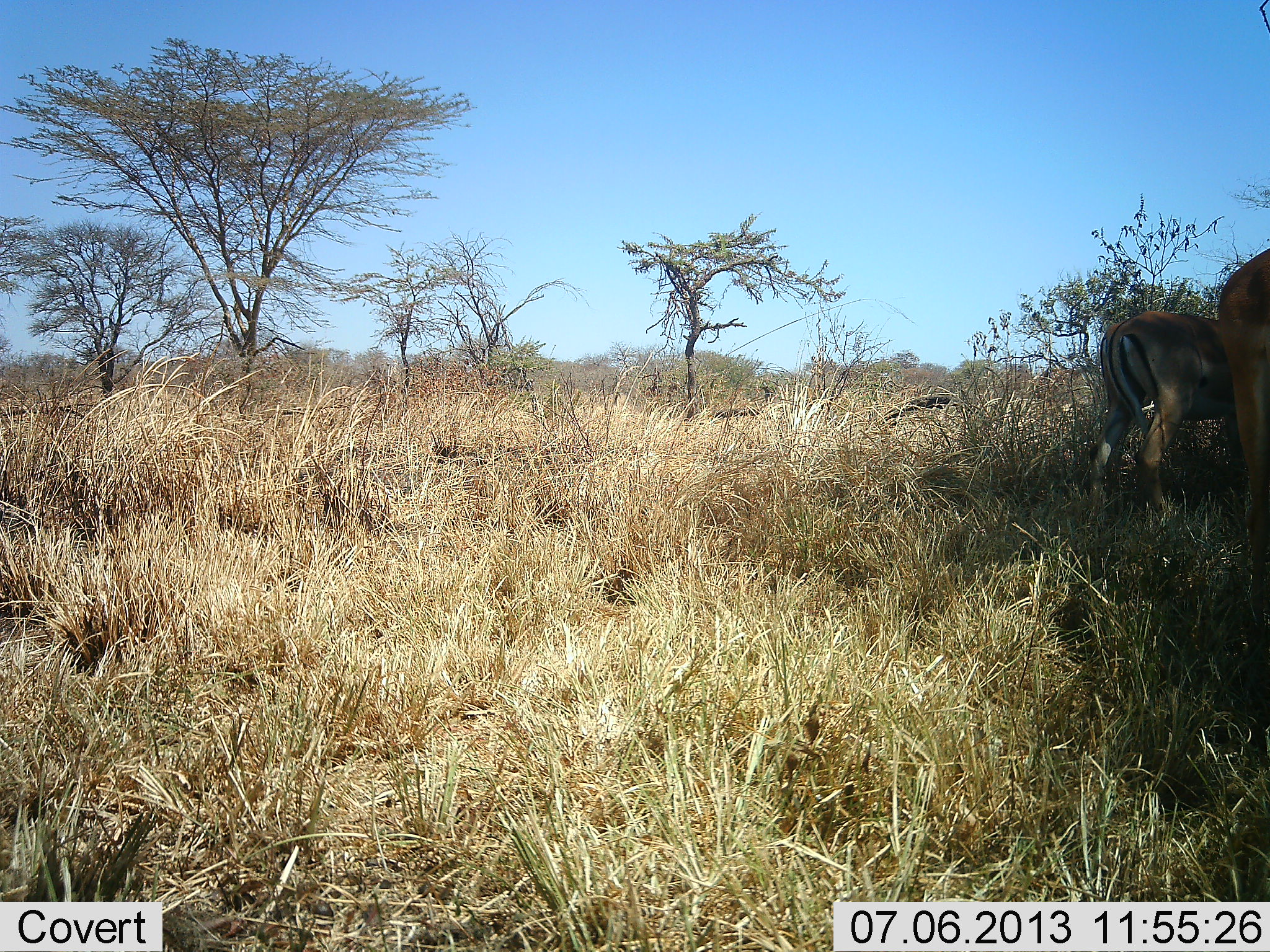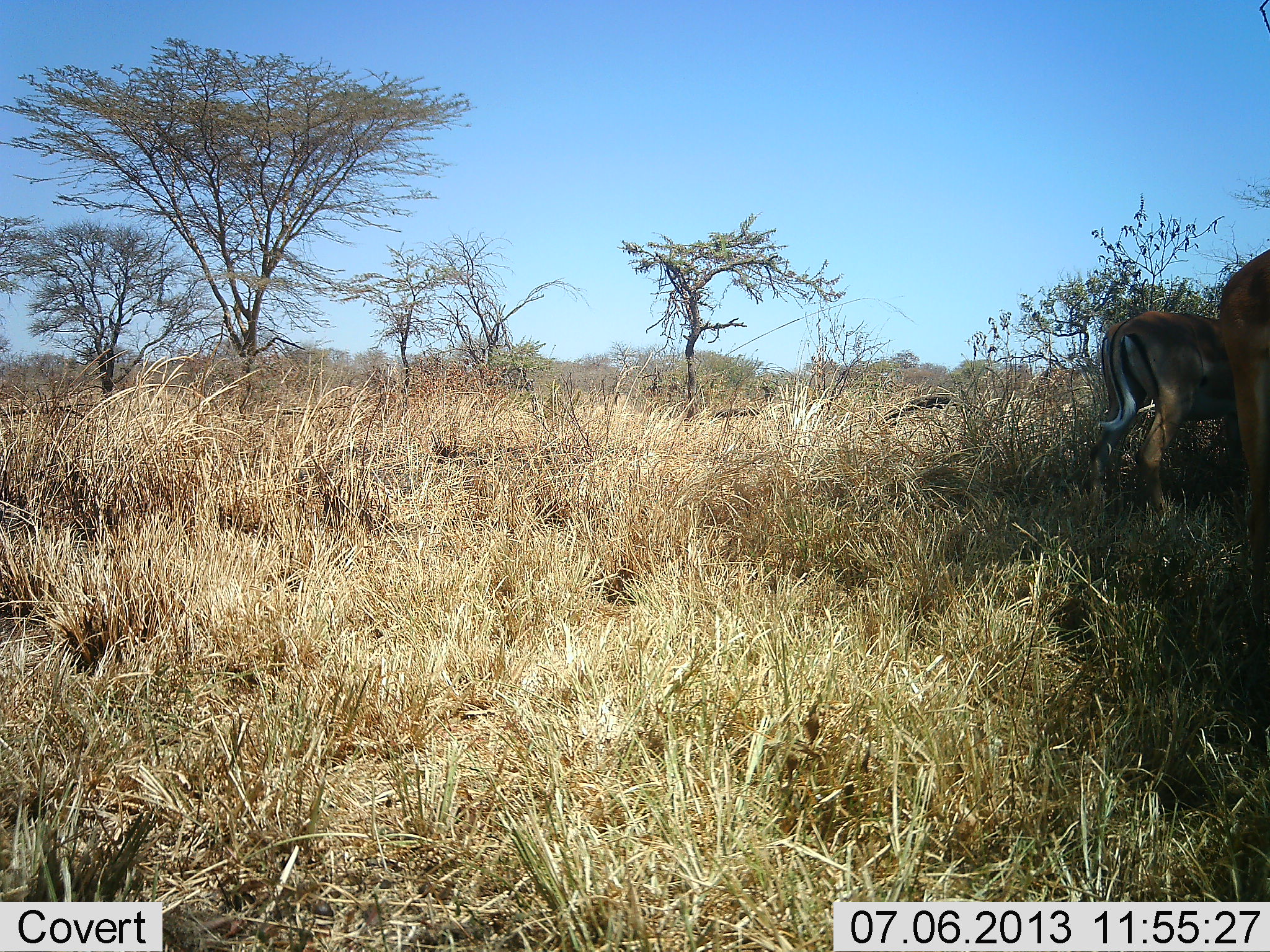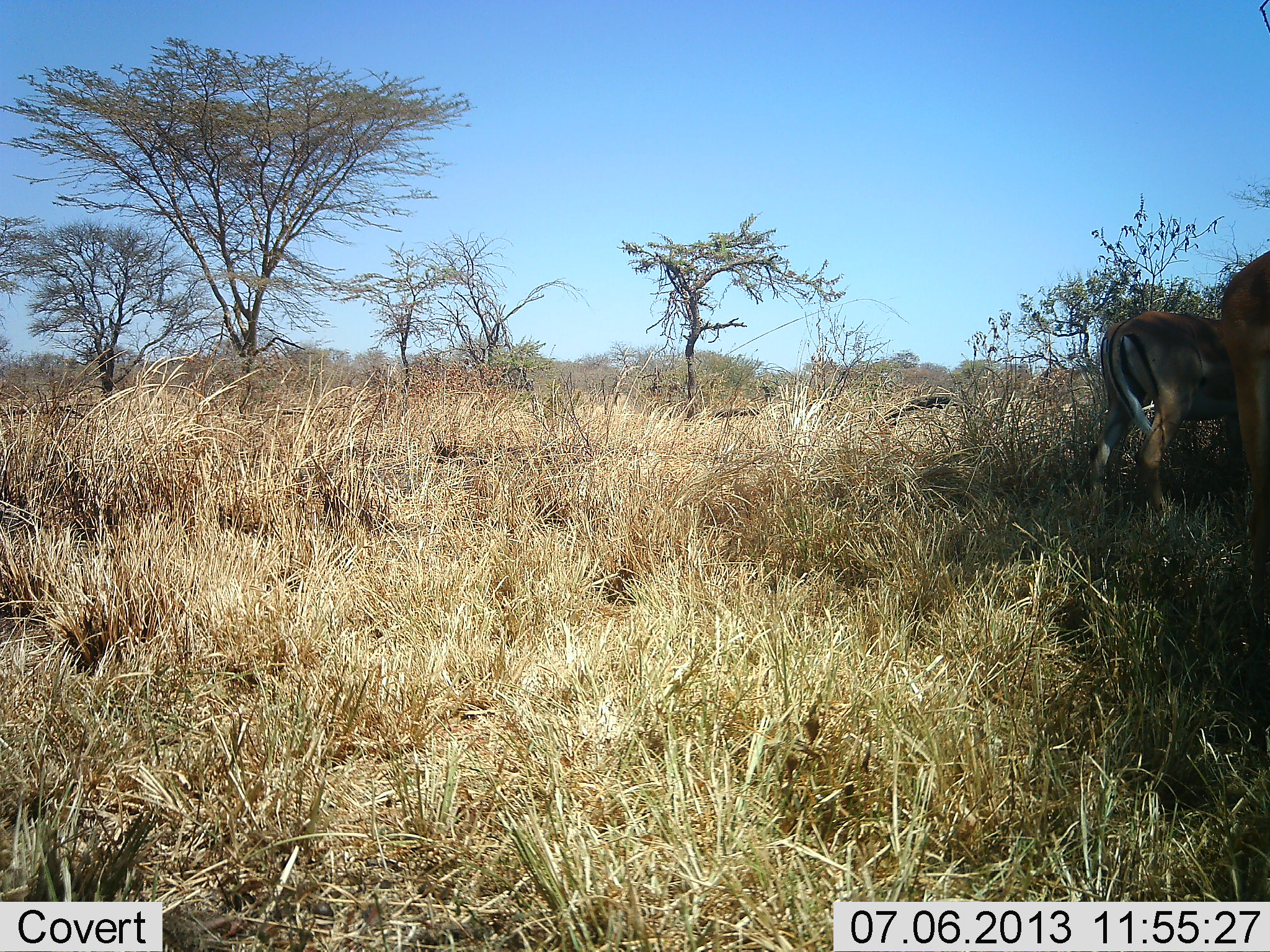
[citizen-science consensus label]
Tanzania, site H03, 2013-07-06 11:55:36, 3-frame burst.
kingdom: Animalia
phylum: Chordata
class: Mammalia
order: Artiodactyla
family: Bovidae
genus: Aepyceros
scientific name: Aepyceros melampus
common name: impala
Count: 2.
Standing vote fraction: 91%.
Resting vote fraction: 0%.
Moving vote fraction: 0%.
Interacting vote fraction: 0%.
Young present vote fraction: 0%.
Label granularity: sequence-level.